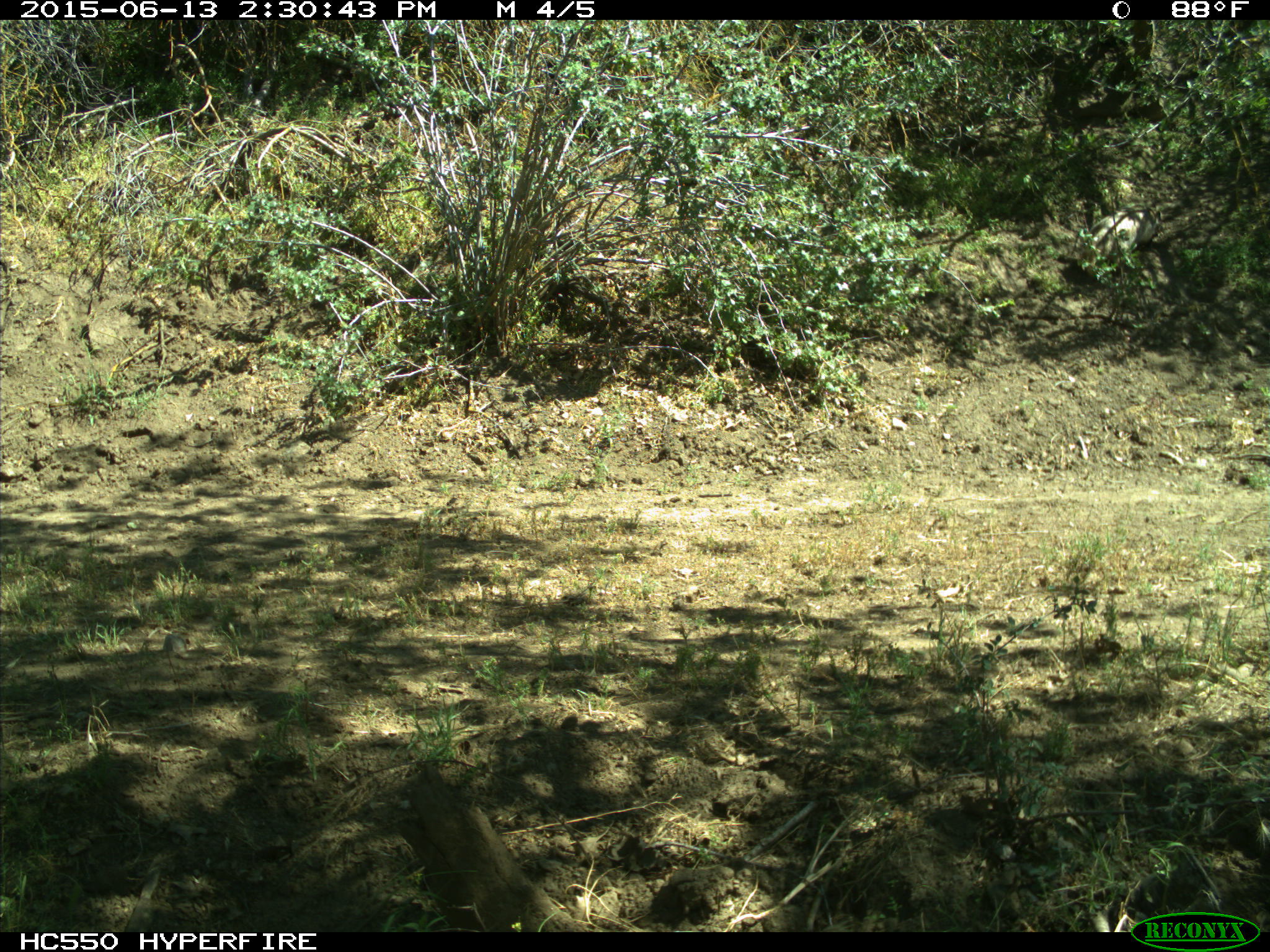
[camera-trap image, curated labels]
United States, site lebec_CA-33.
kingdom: Animalia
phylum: Chordata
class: Mammalia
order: Carnivora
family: Mustelidae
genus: Meles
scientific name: Meles meles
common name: european badger